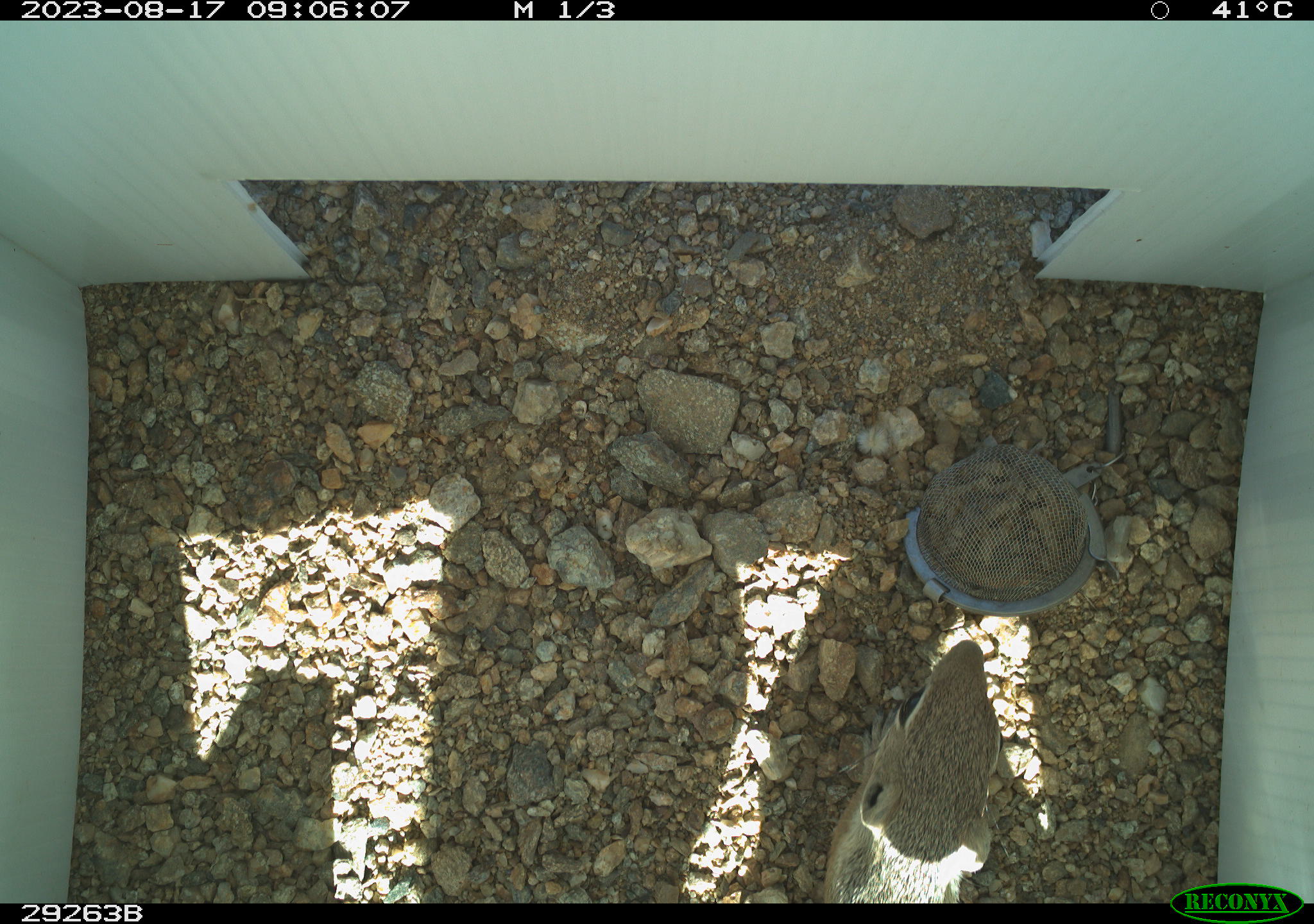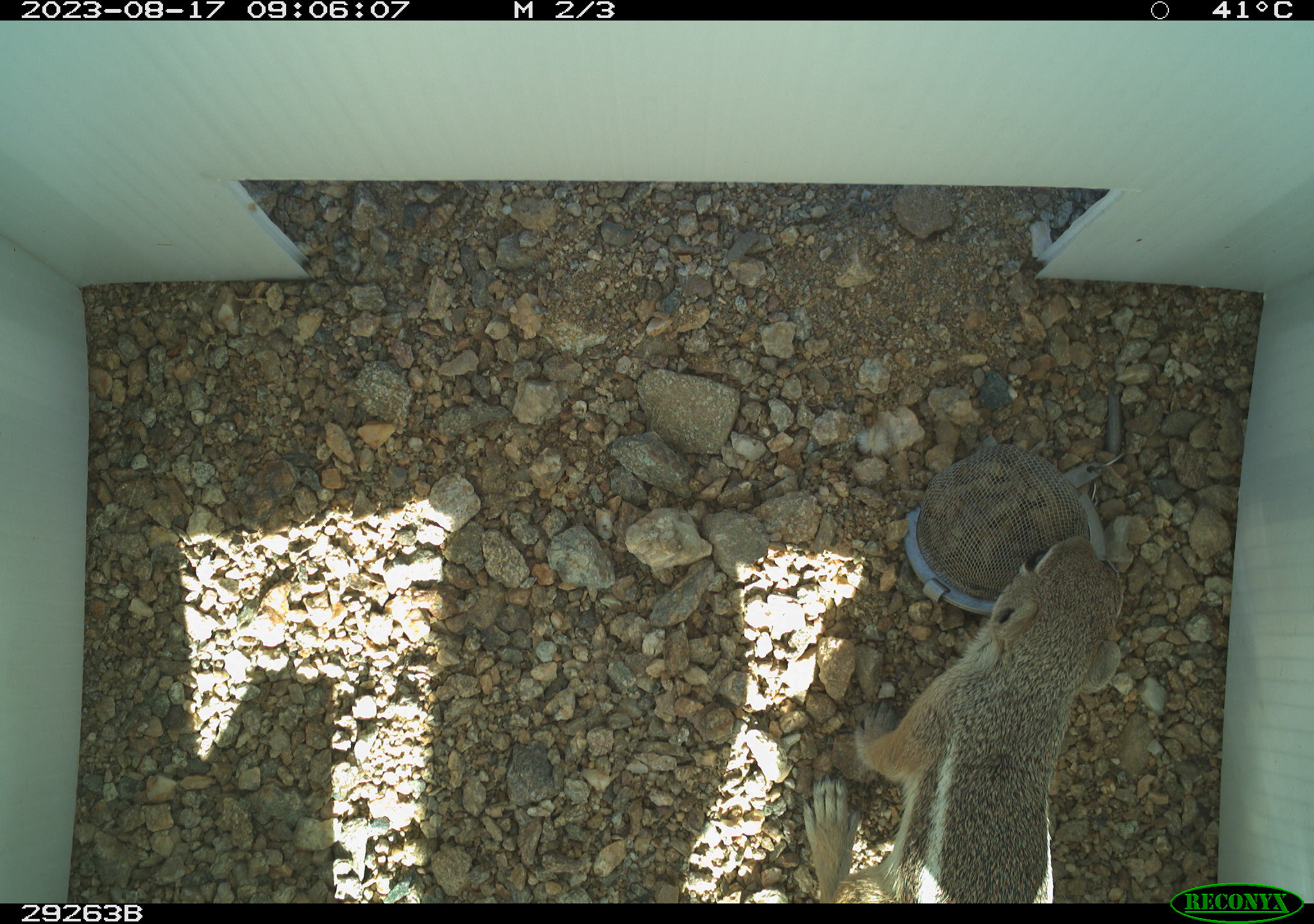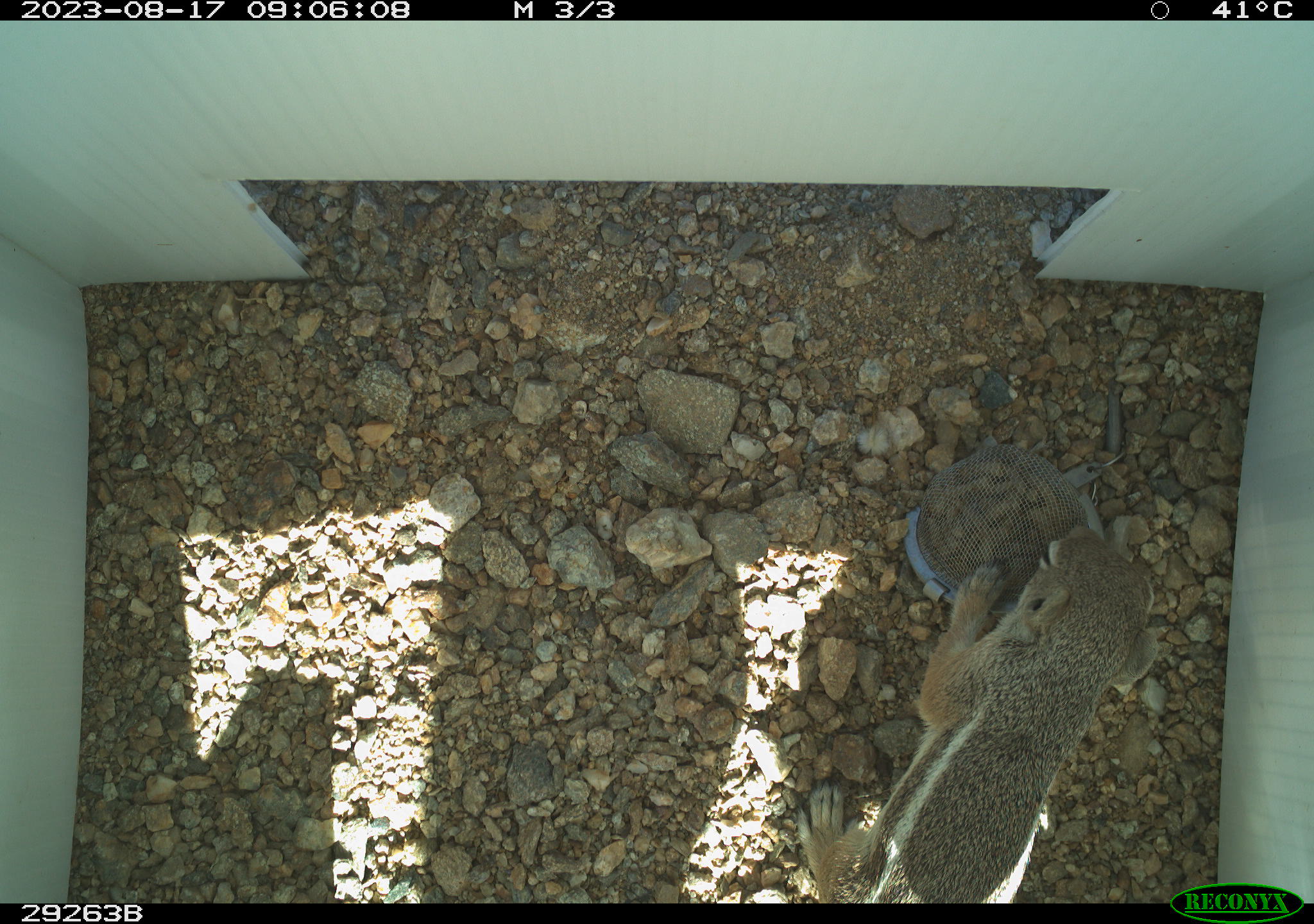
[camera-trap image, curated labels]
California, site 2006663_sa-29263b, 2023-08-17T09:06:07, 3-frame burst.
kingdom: Animalia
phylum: Chordata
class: Mammalia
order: Rodentia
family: Sciuridae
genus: Ammospermophilus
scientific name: Ammospermophilus leucurus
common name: white-tailed antelope squirrel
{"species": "white-tailed antelope squirrel (Ammospermophilus leucurus)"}